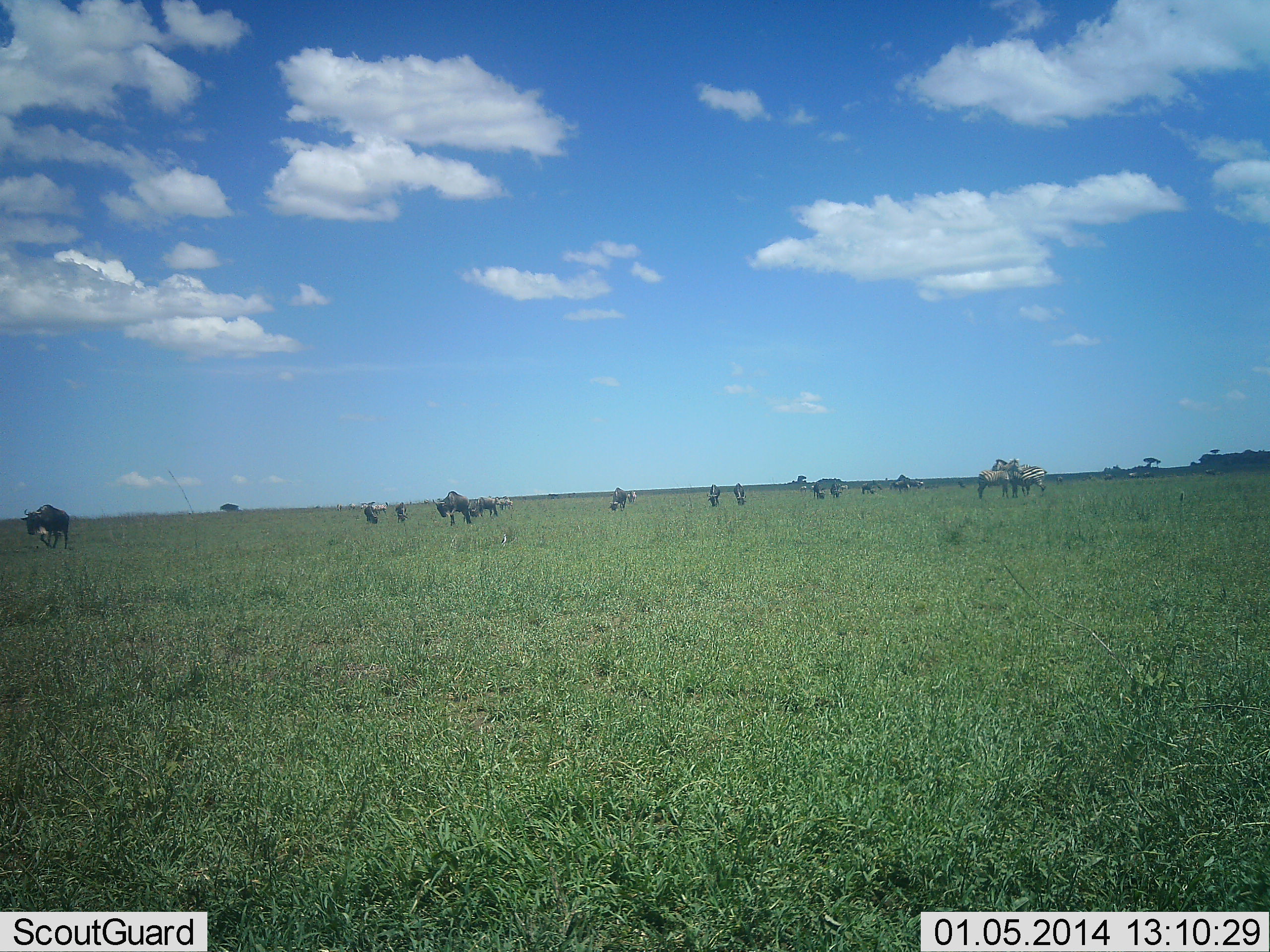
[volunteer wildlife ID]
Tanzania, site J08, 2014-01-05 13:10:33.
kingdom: Animalia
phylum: Chordata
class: Mammalia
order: Artiodactyla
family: Bovidae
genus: Connochaetes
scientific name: Connochaetes taurinus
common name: blue wildebeest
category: wildebeest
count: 11-50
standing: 67%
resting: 0%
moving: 33%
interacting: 0%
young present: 0%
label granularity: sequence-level